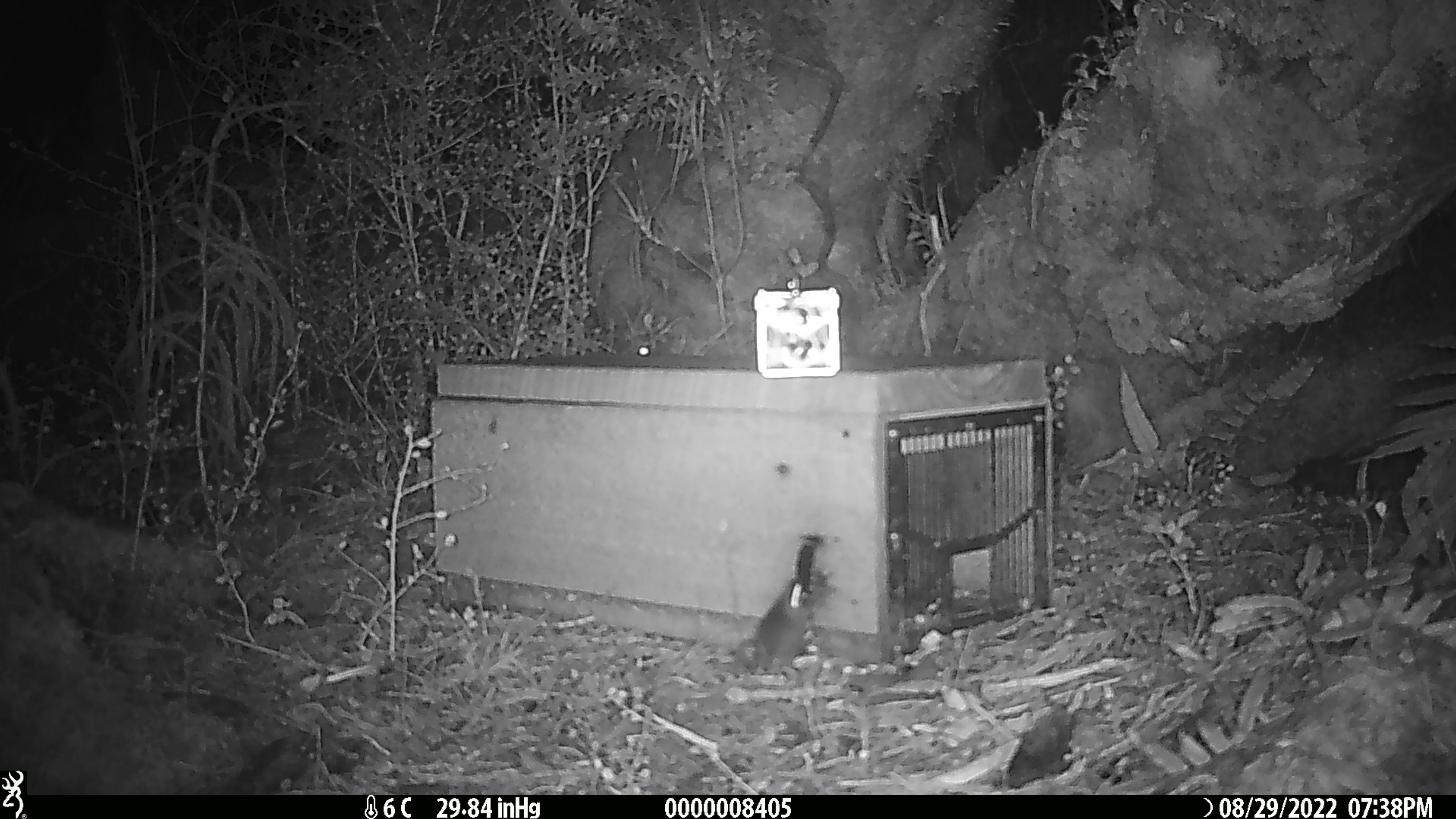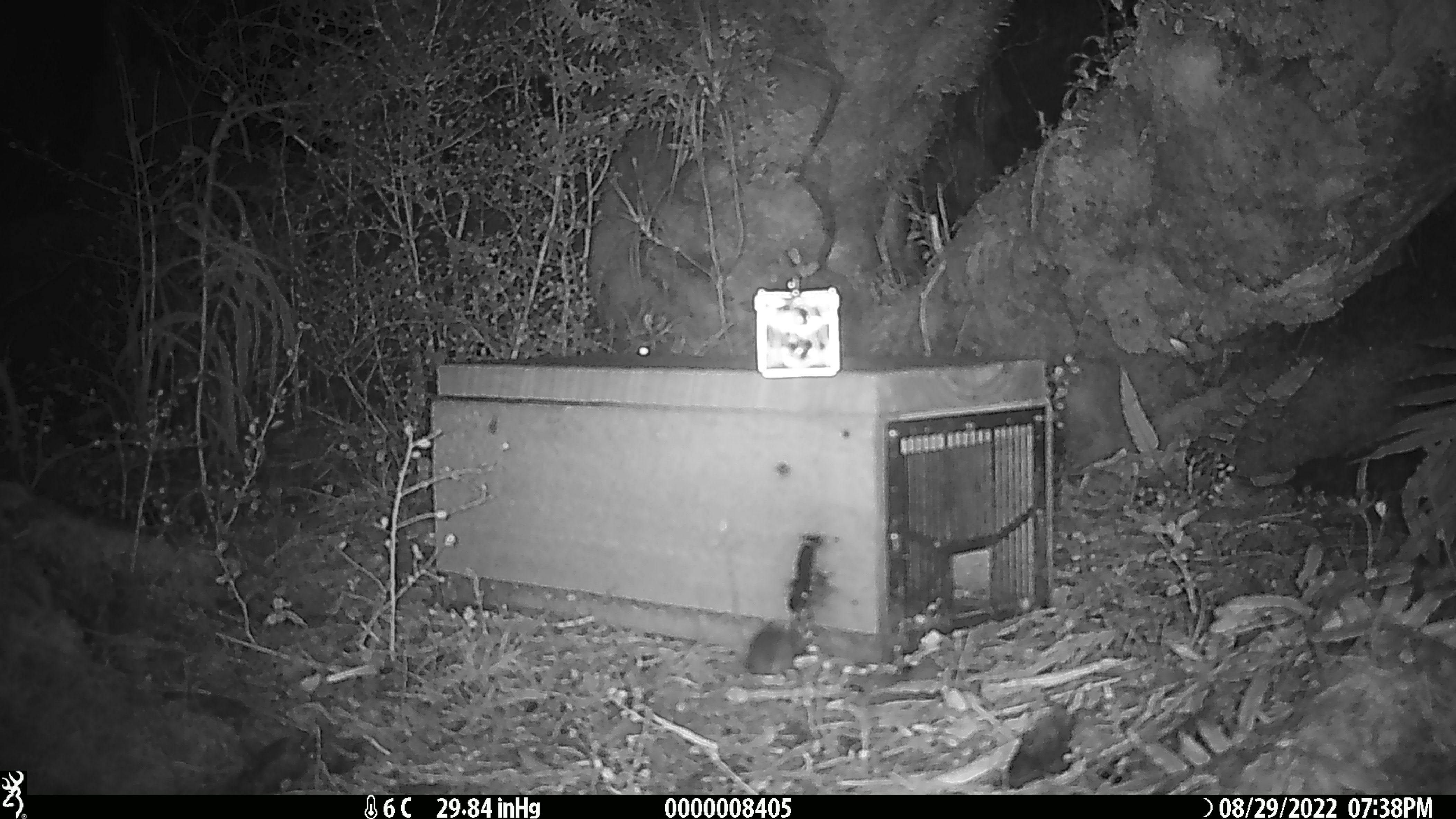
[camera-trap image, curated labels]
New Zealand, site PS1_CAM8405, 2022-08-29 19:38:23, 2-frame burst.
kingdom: Animalia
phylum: Chordata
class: Mammalia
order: Rodentia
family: Muridae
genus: Mus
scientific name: Mus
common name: mouse